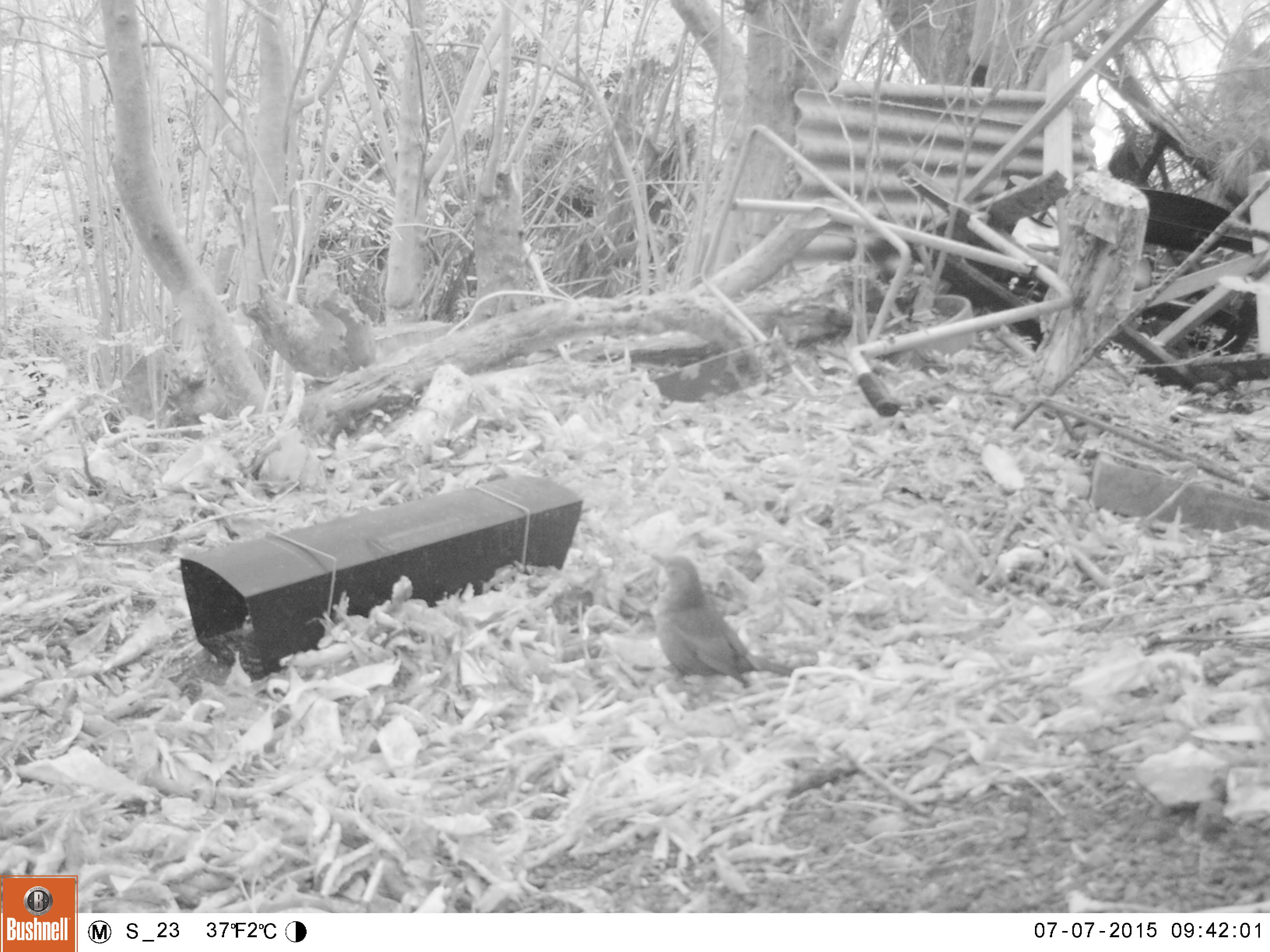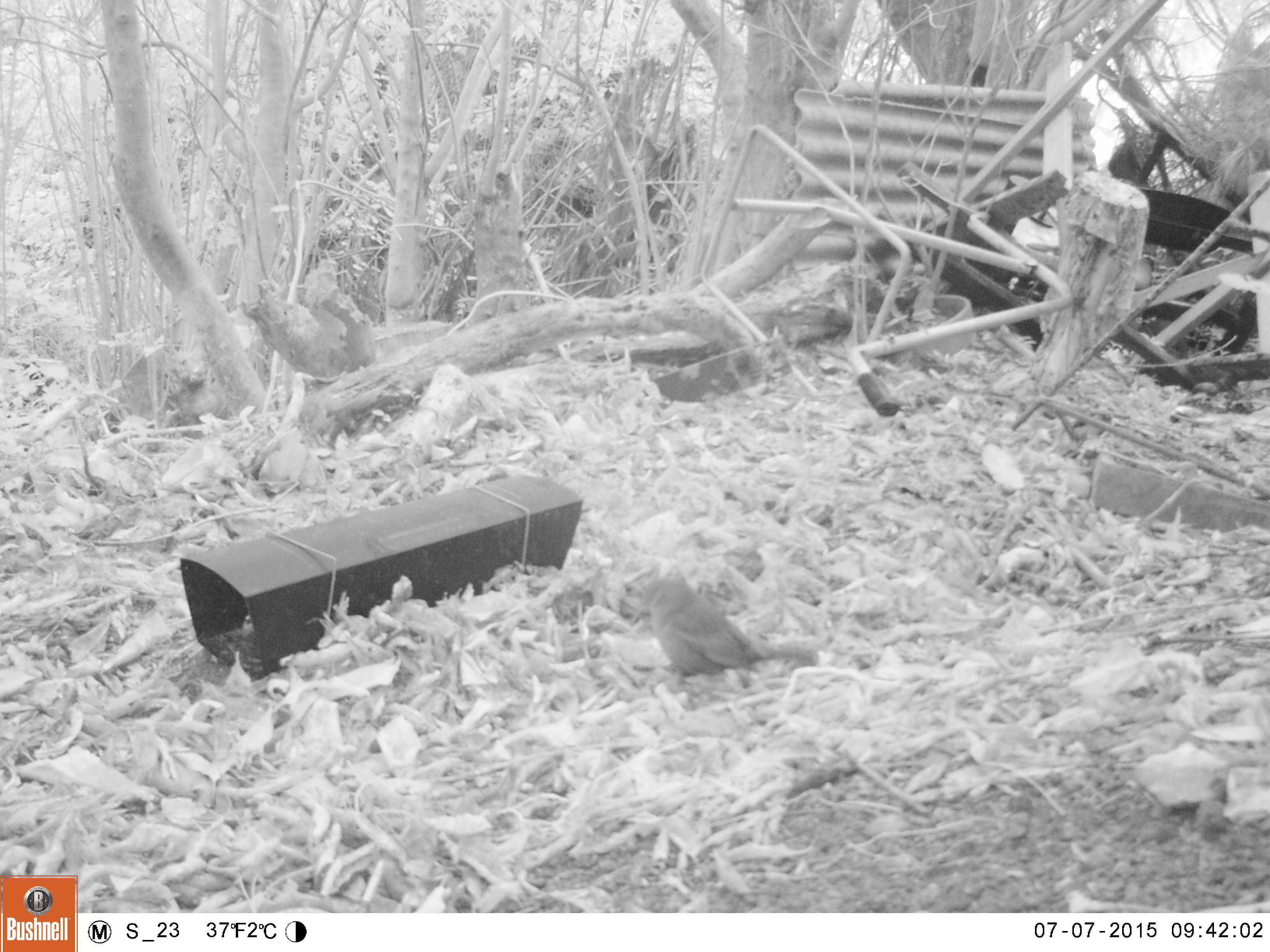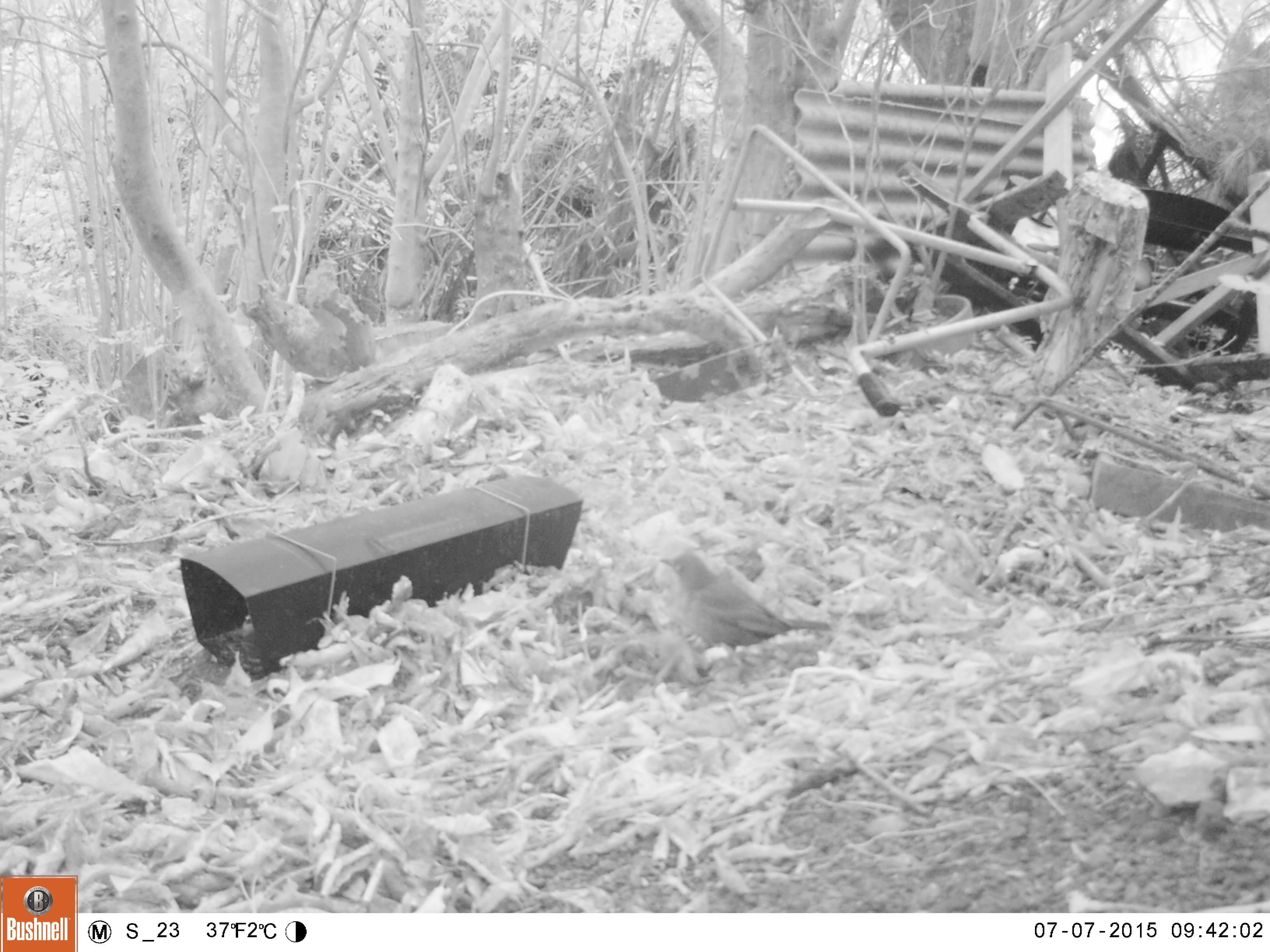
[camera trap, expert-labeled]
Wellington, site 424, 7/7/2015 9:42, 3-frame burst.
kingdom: Animalia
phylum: Chordata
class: Aves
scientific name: Aves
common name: bird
Bird (Aves).